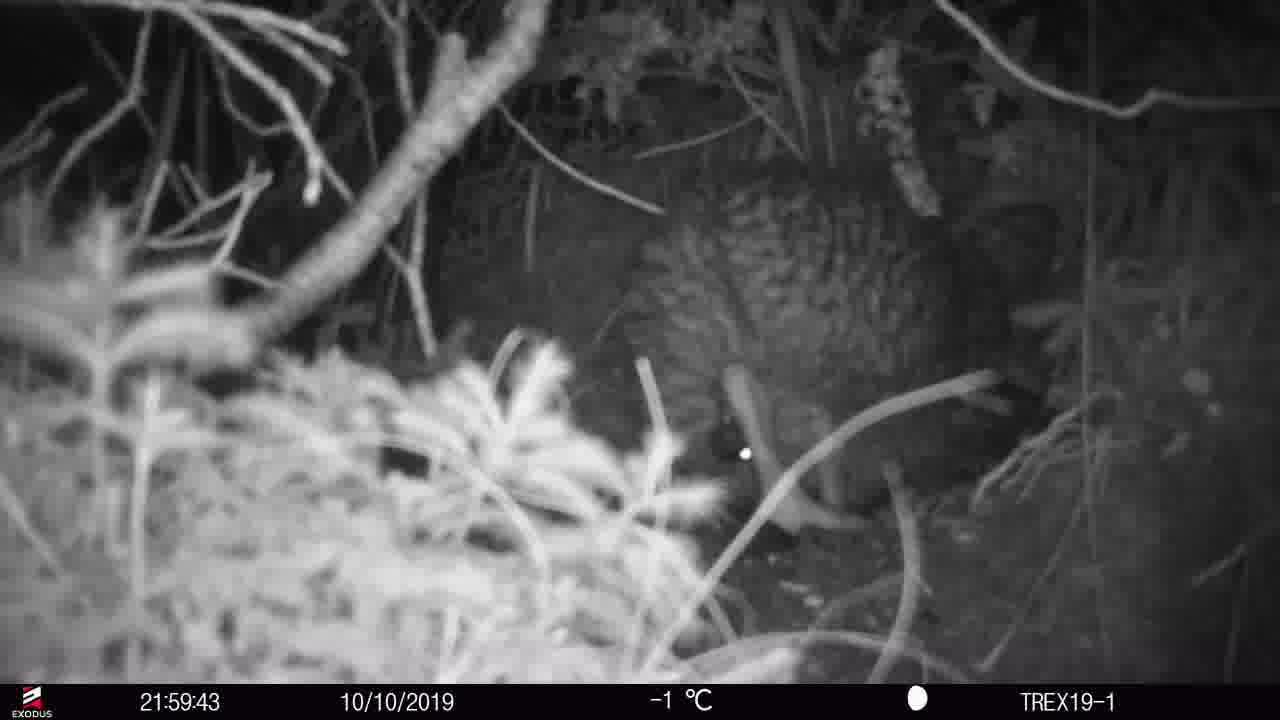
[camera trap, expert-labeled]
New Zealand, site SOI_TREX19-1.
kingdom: Animalia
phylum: Chordata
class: Aves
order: Apterygiformes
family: Apterygidae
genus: Apteryx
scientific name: Apteryx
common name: kiwi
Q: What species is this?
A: Kiwi (Apteryx).